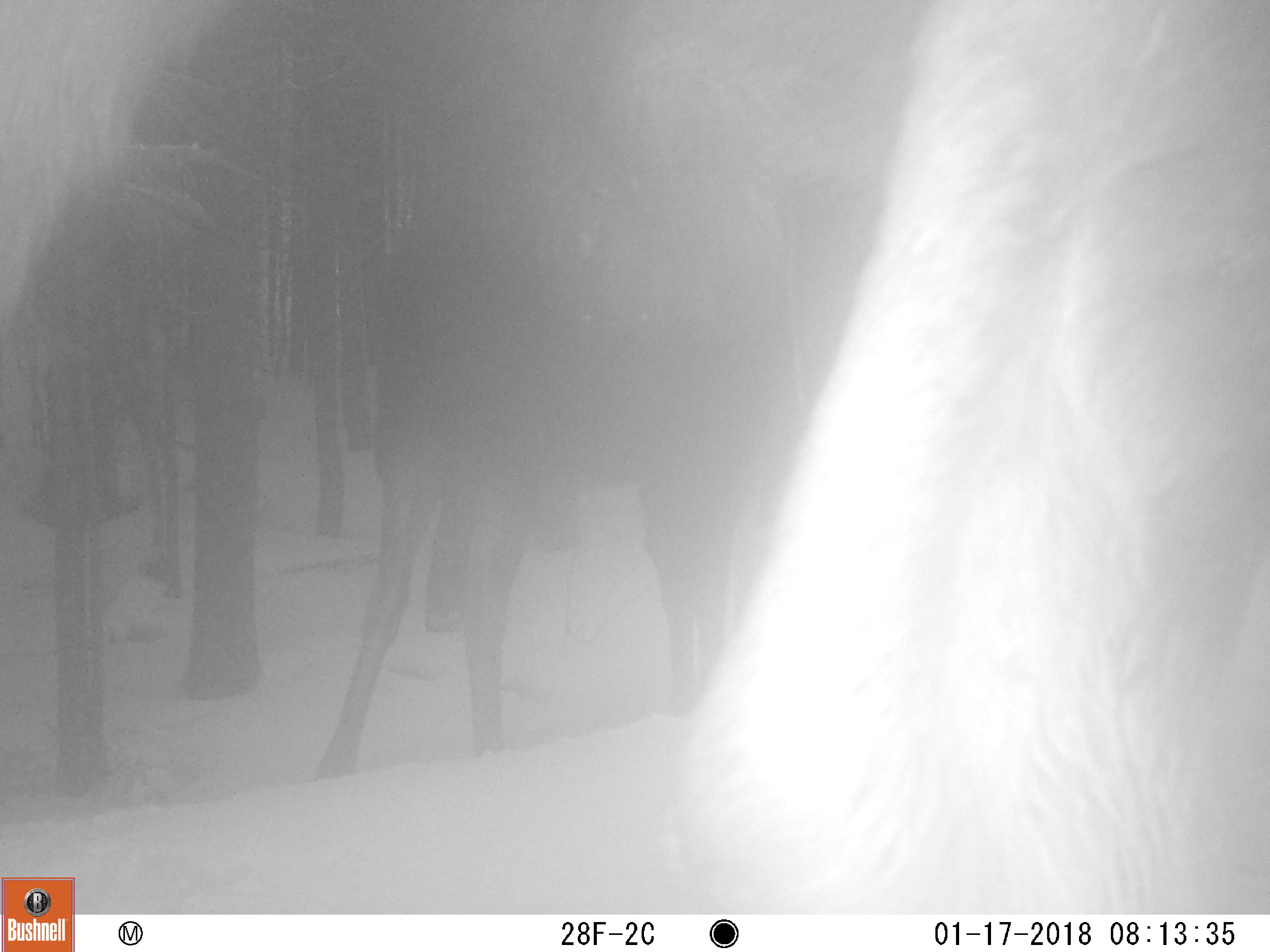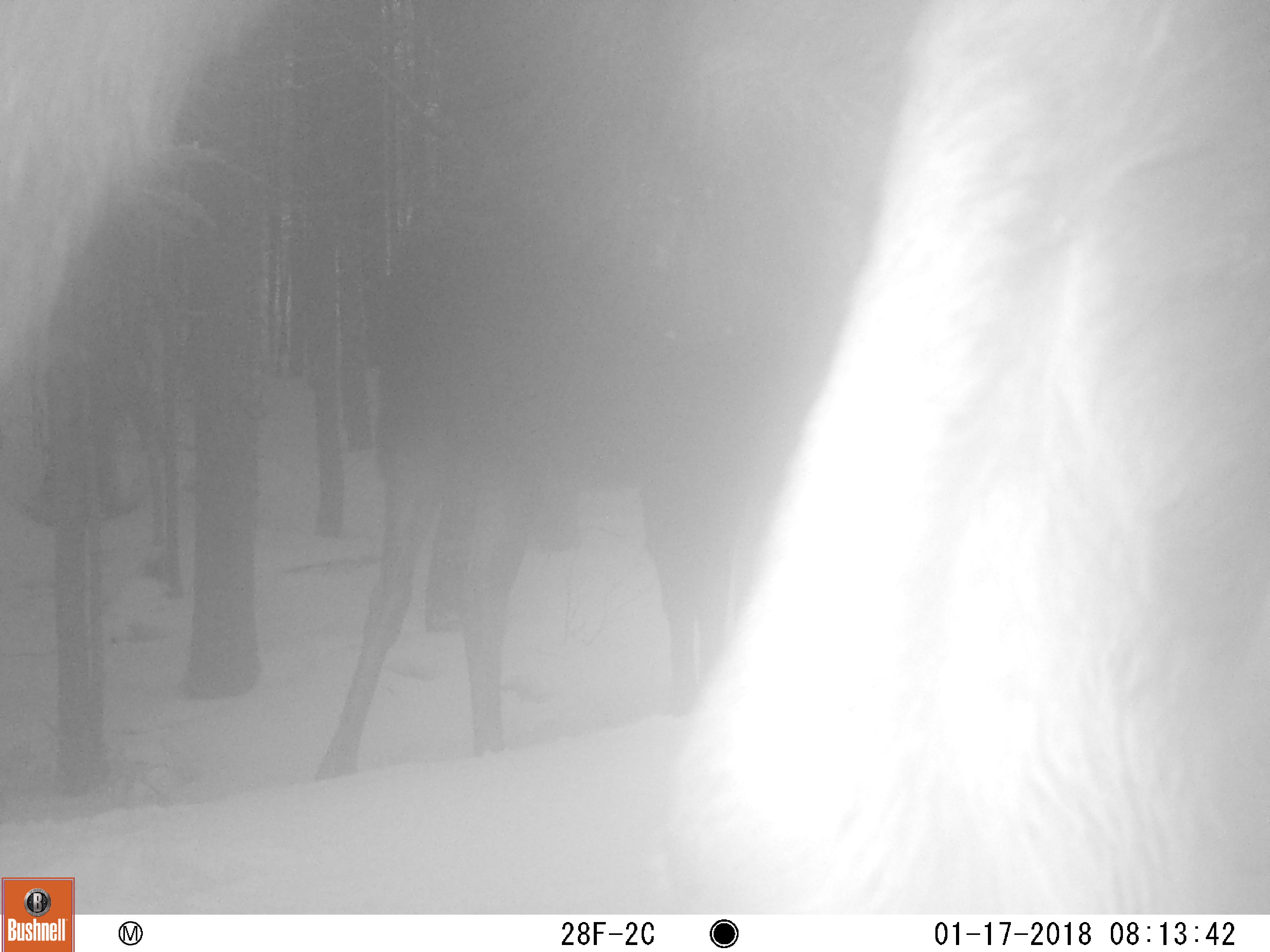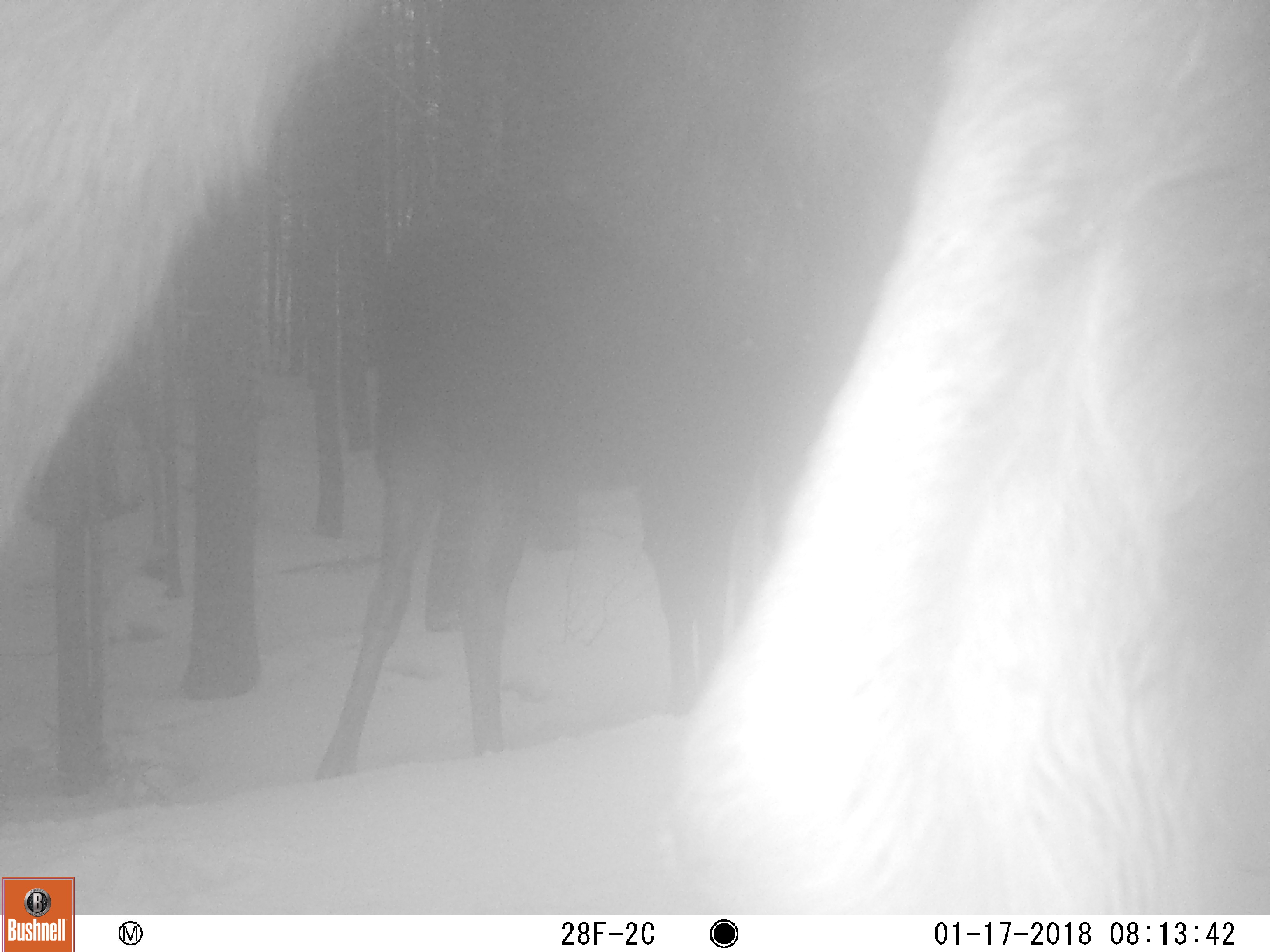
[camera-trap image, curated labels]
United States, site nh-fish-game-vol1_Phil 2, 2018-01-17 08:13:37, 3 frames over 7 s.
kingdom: Animalia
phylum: Chordata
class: Mammalia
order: Artiodactyla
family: Cervidae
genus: Alces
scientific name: Alces alces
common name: moose